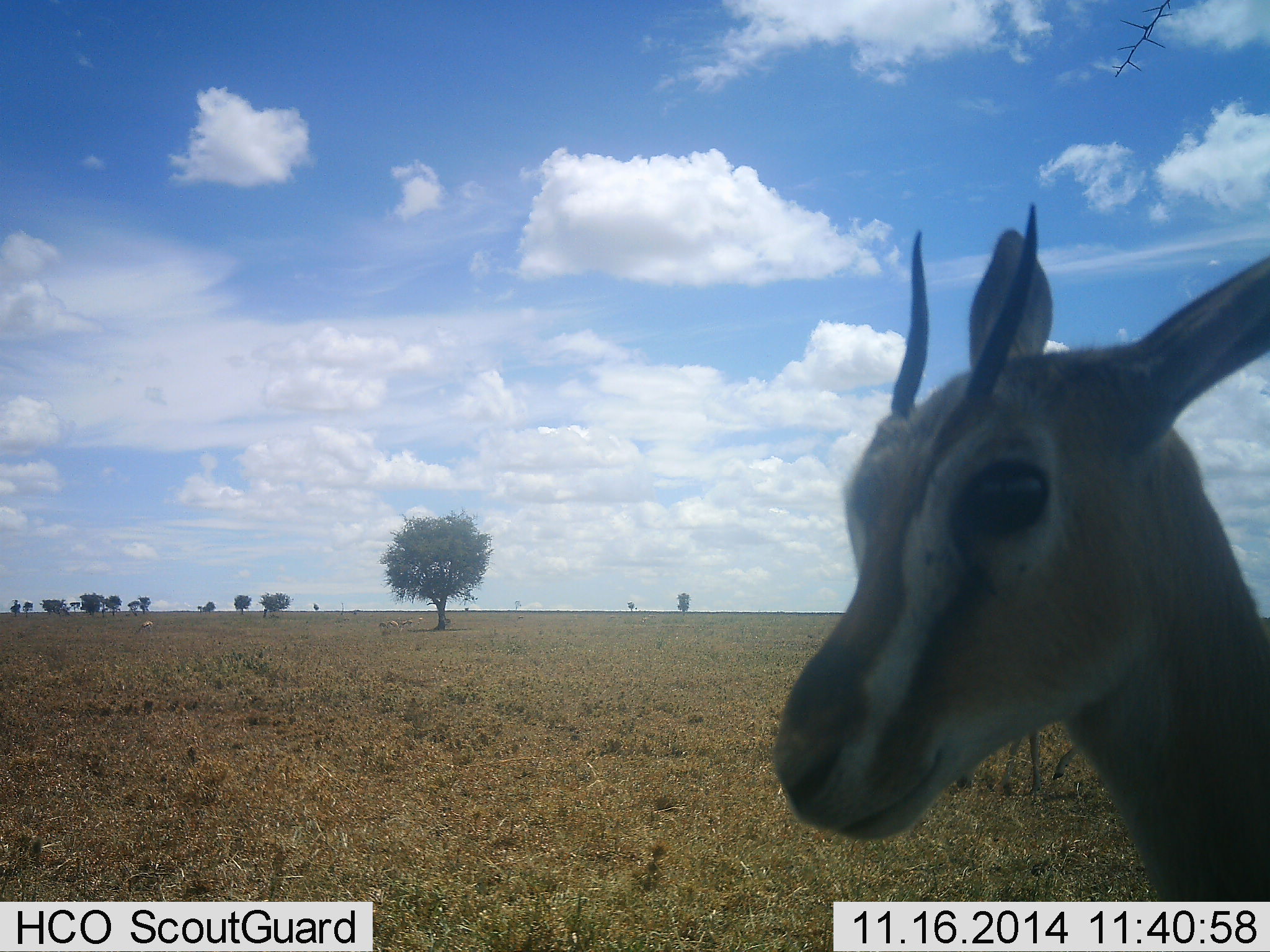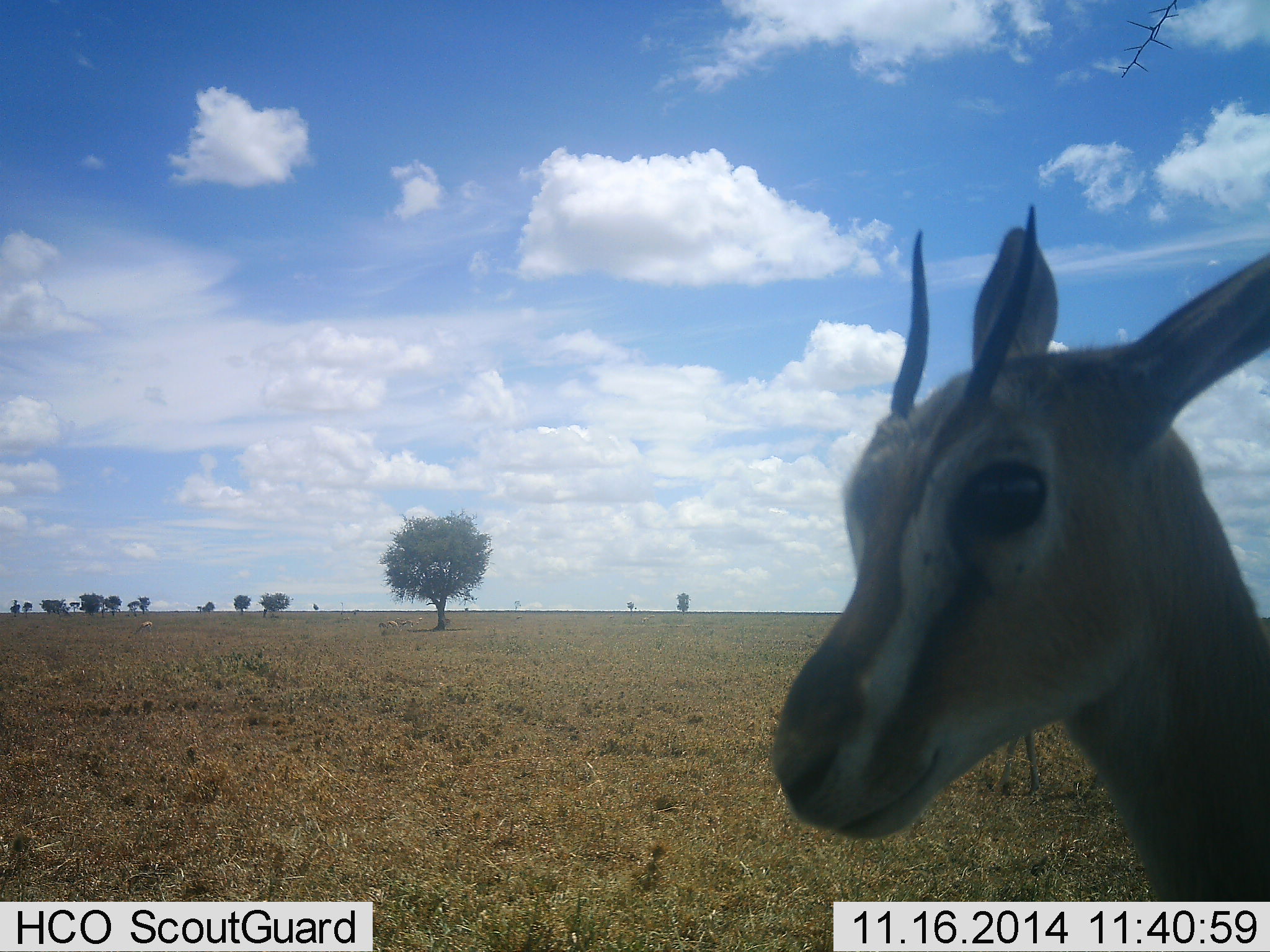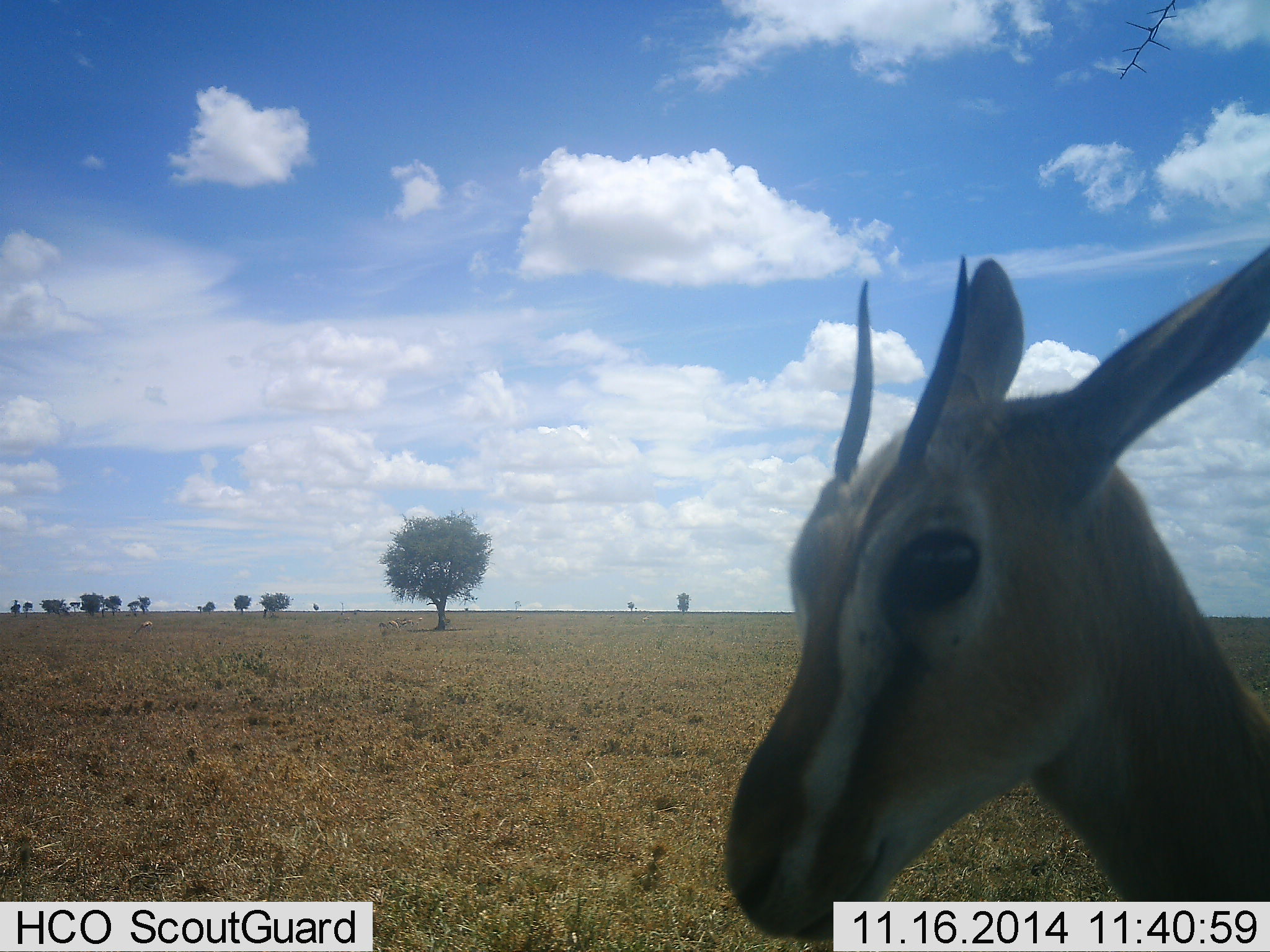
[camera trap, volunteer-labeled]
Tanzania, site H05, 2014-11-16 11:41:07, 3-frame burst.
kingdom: Animalia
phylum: Chordata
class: Mammalia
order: Artiodactyla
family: Bovidae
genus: Eudorcas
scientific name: Eudorcas thomsonii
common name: thomson's gazelle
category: gazellethomsons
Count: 1.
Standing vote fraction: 80%.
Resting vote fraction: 0%.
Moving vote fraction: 0%.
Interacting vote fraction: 10%.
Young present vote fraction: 0%.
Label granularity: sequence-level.